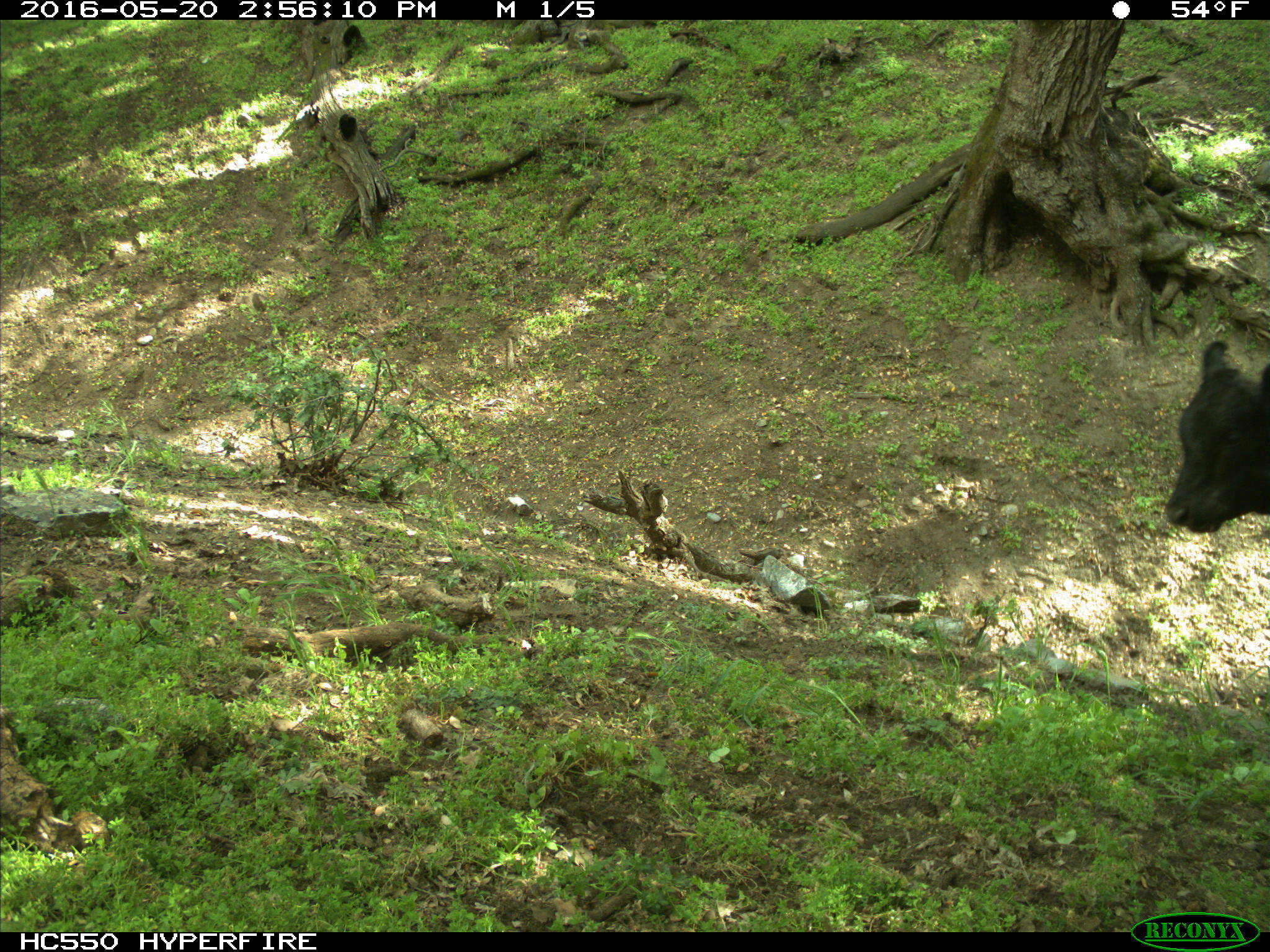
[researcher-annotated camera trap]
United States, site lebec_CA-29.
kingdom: Animalia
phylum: Chordata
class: Mammalia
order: Artiodactyla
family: Bovidae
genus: Bos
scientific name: Bos taurus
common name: domestic cow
Bos taurus (domestic cow).